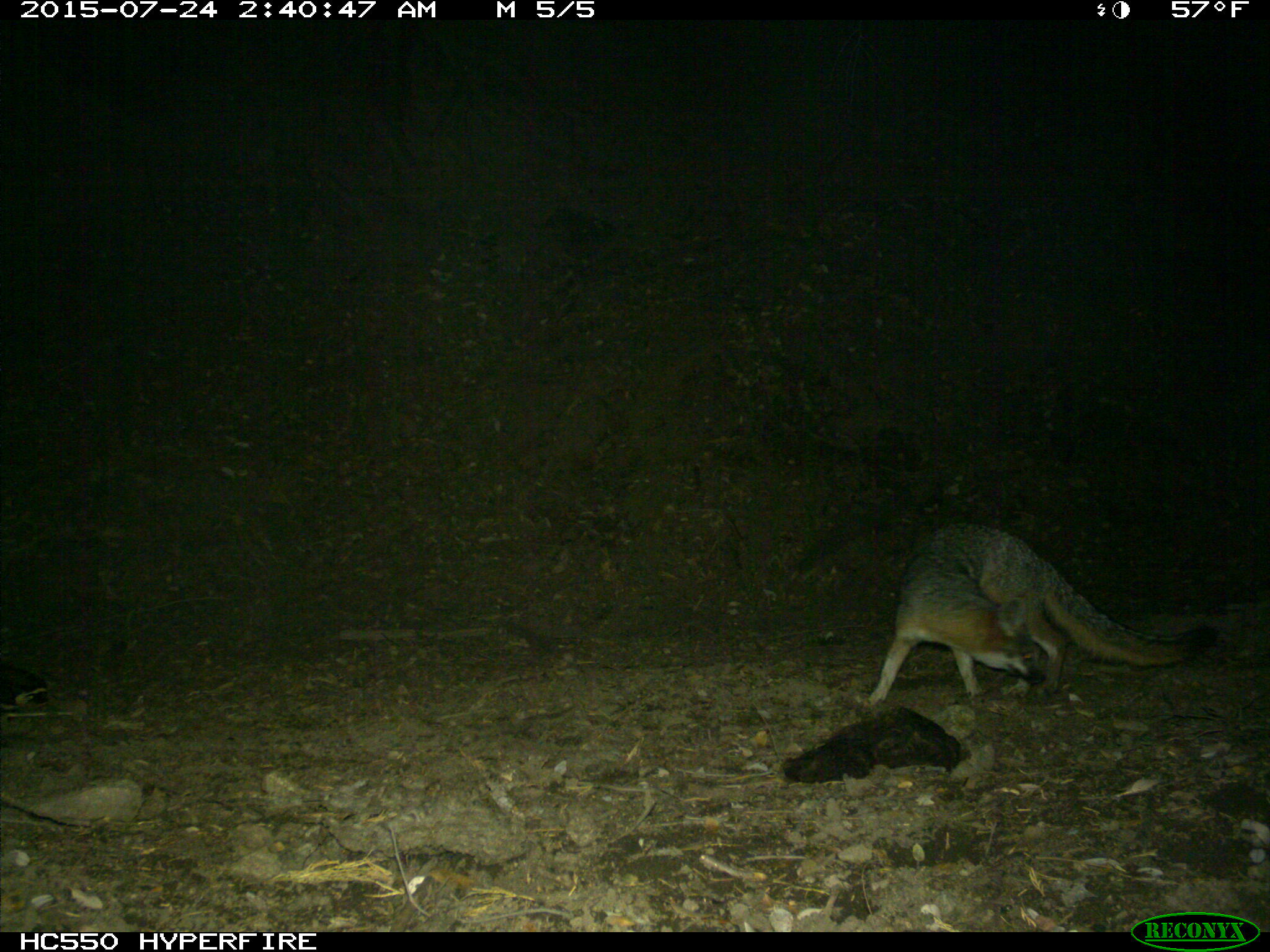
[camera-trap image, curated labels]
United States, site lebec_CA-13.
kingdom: Animalia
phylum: Chordata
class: Mammalia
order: Carnivora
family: Canidae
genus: Urocyon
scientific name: Urocyon cinereoargenteus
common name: gray fox